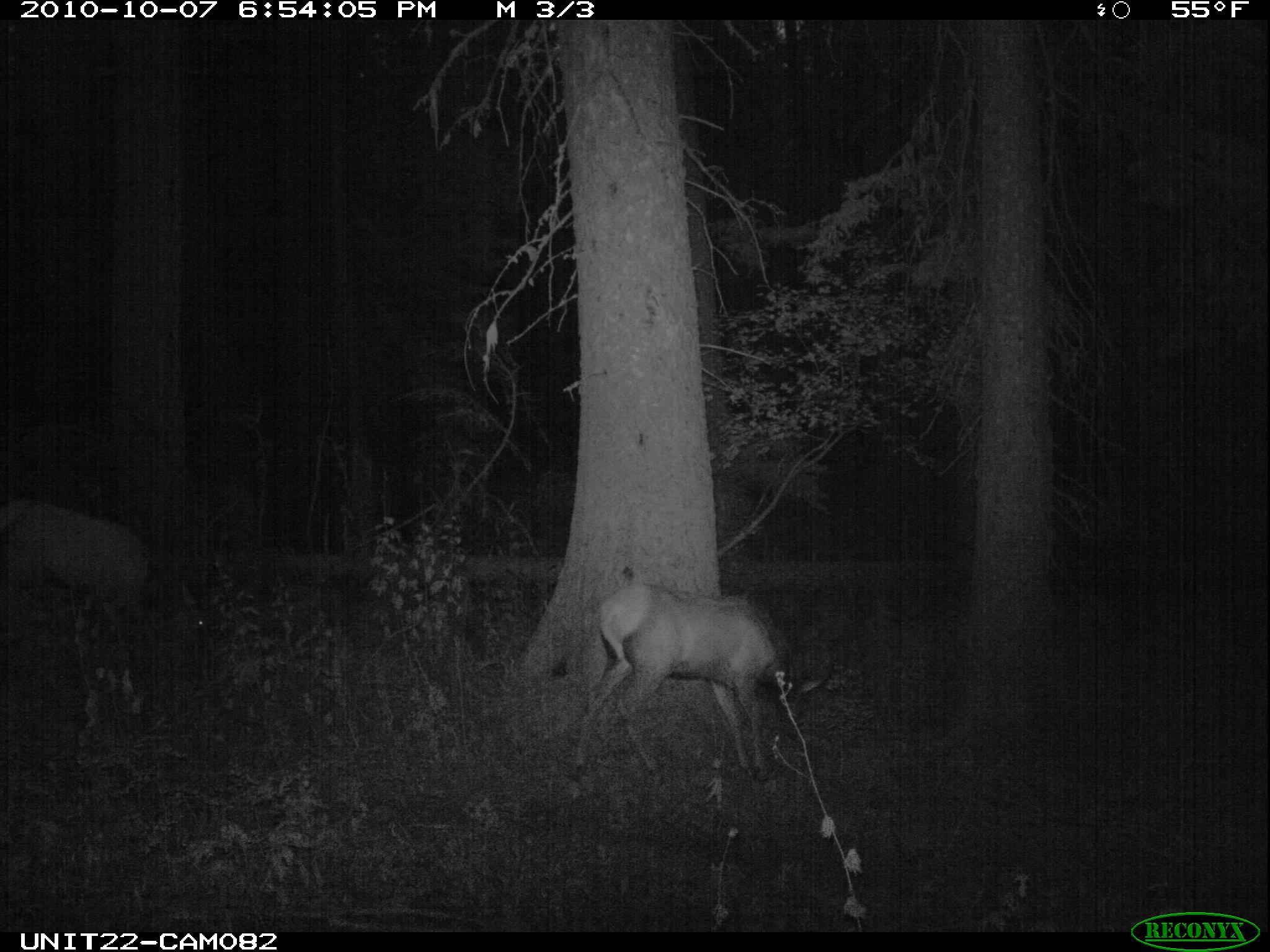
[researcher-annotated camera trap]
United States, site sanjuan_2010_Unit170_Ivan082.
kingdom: Animalia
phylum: Chordata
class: Mammalia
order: Artiodactyla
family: Cervidae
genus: Cervus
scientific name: Cervus elaphus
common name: red deer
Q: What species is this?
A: Cervus elaphus (red deer).